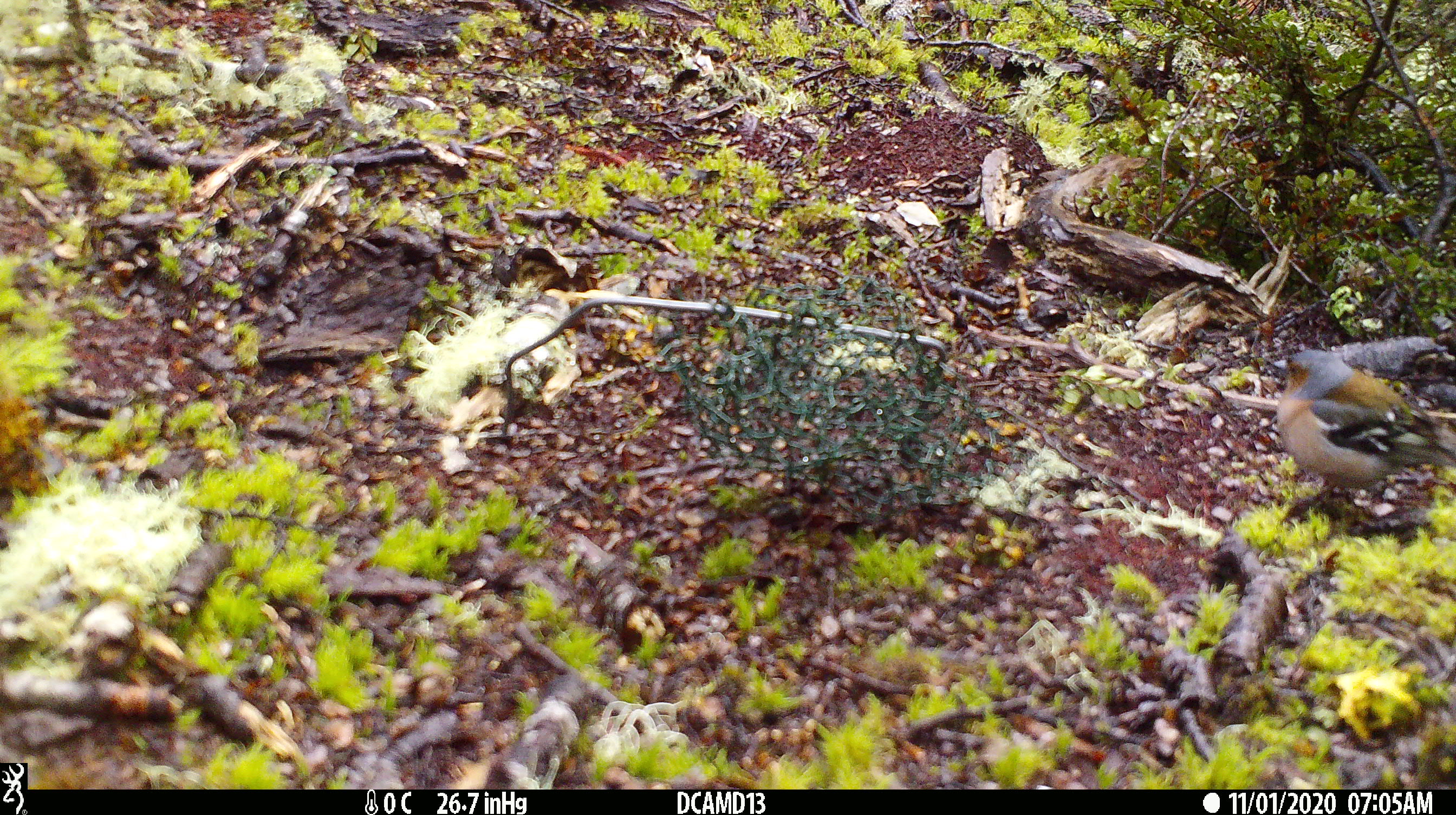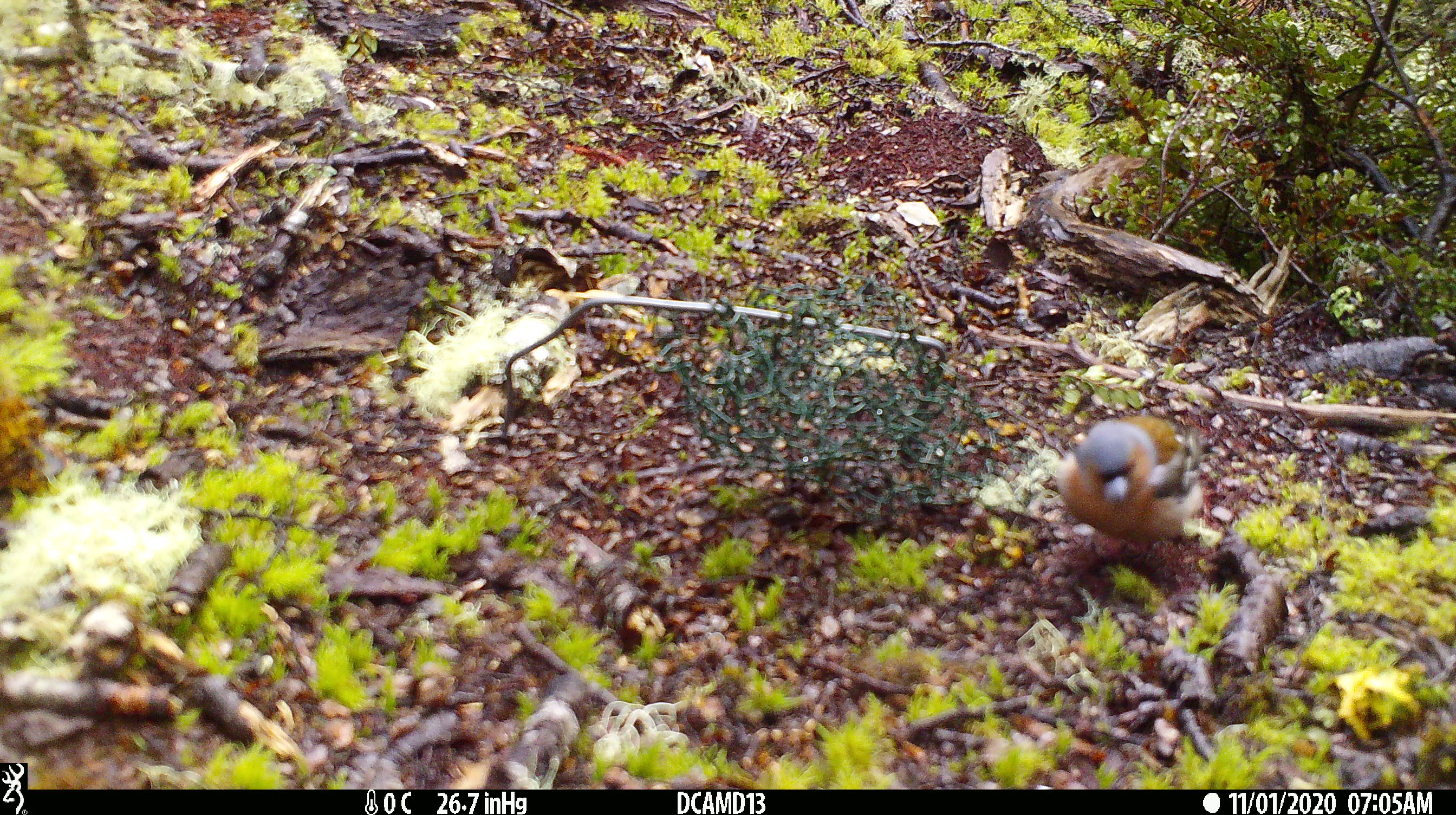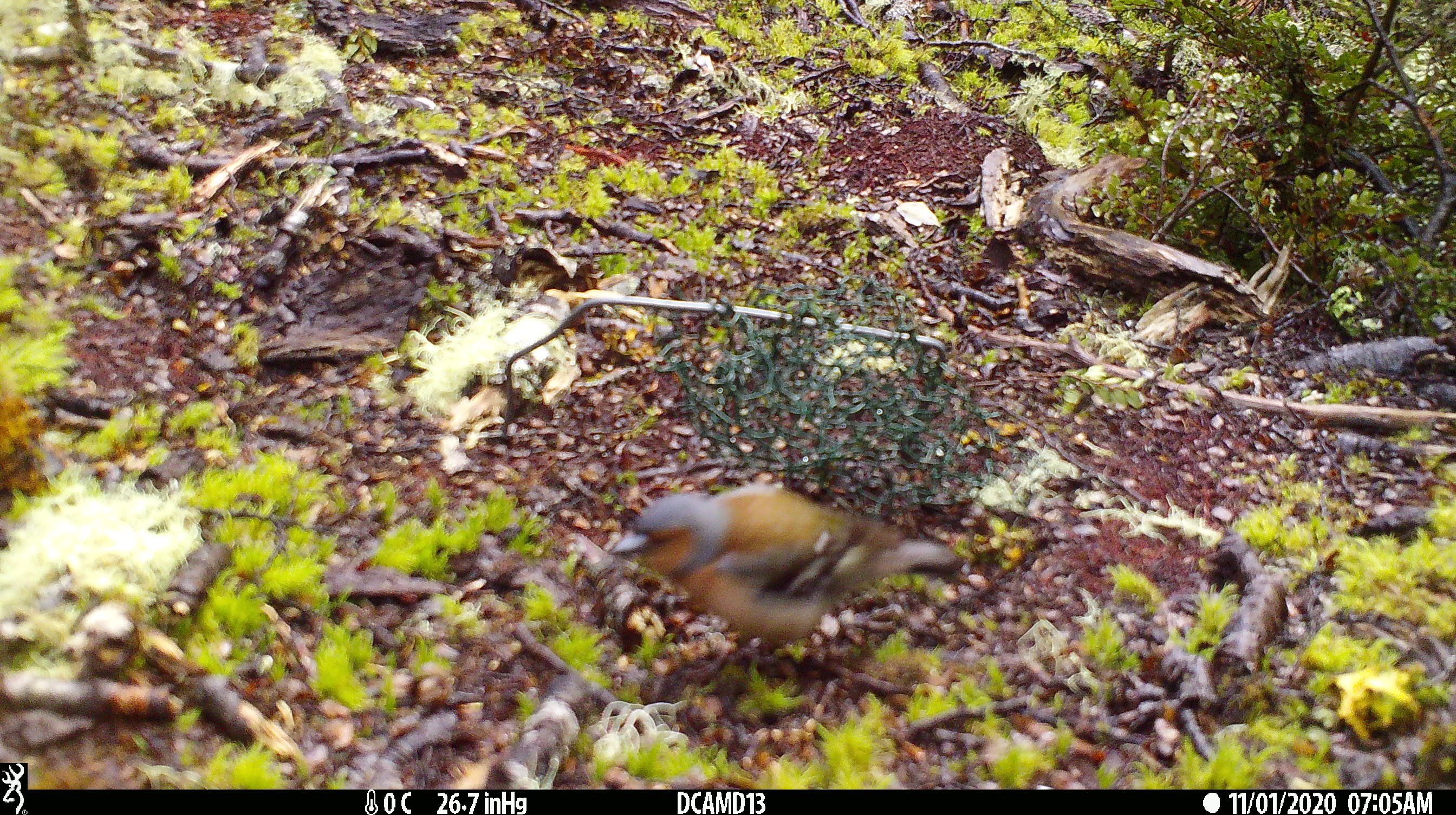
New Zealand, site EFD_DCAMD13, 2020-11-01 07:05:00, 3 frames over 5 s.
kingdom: Animalia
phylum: Chordata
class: Aves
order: Passeriformes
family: Fringillidae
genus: Fringilla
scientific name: Fringilla coelebs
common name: common chaffinch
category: chaffinch